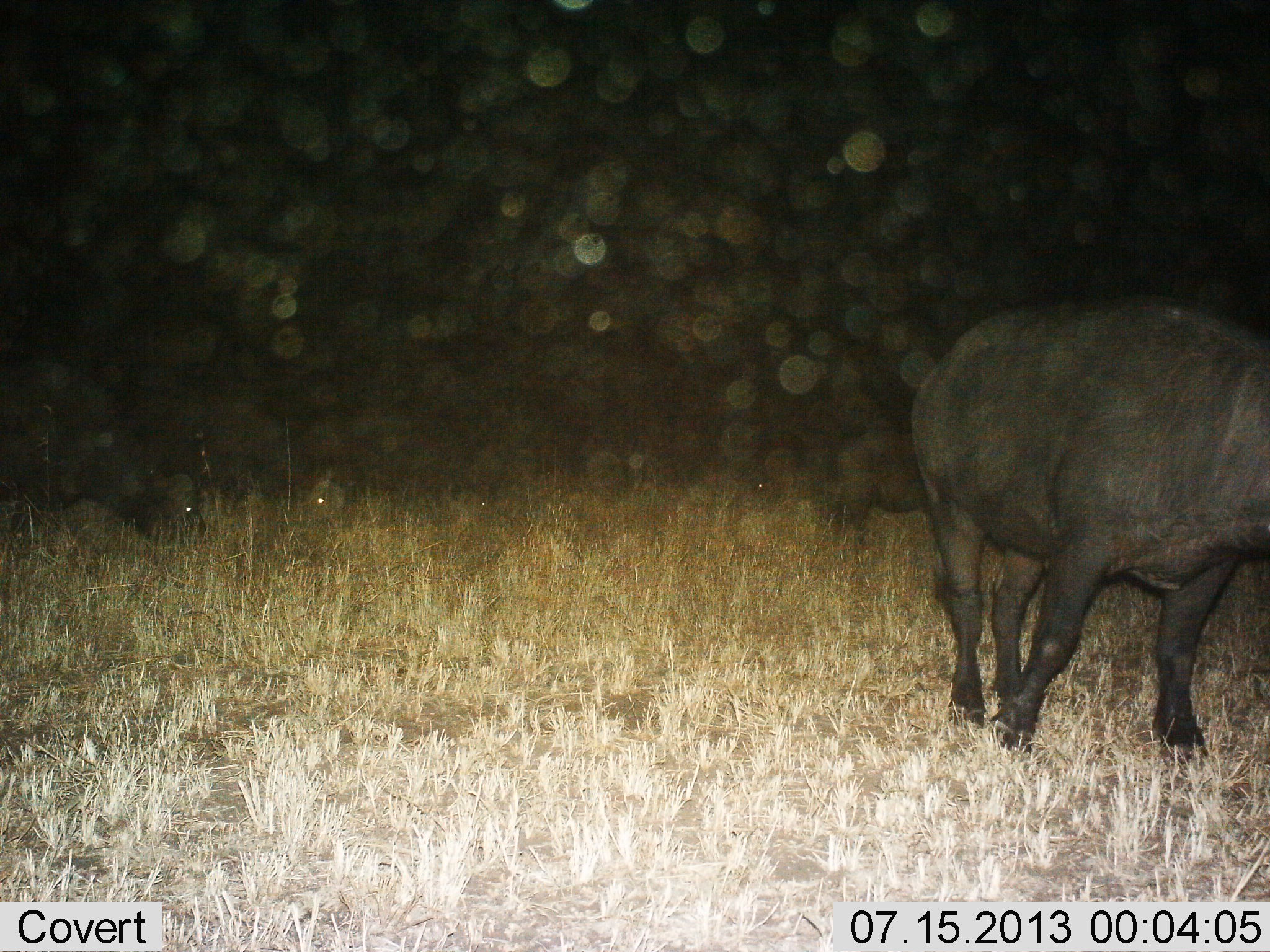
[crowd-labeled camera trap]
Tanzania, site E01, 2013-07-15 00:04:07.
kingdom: Animalia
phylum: Chordata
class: Mammalia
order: Artiodactyla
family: Bovidae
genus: Syncerus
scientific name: Syncerus caffer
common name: cape buffalo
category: buffalo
Buffalo (cape buffalo) (Syncerus caffer), count 4. Behavior (volunteer vote fractions): standing 60%, resting 10%, moving 10%, interacting 0%. Young present (vote fraction): 10%. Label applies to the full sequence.